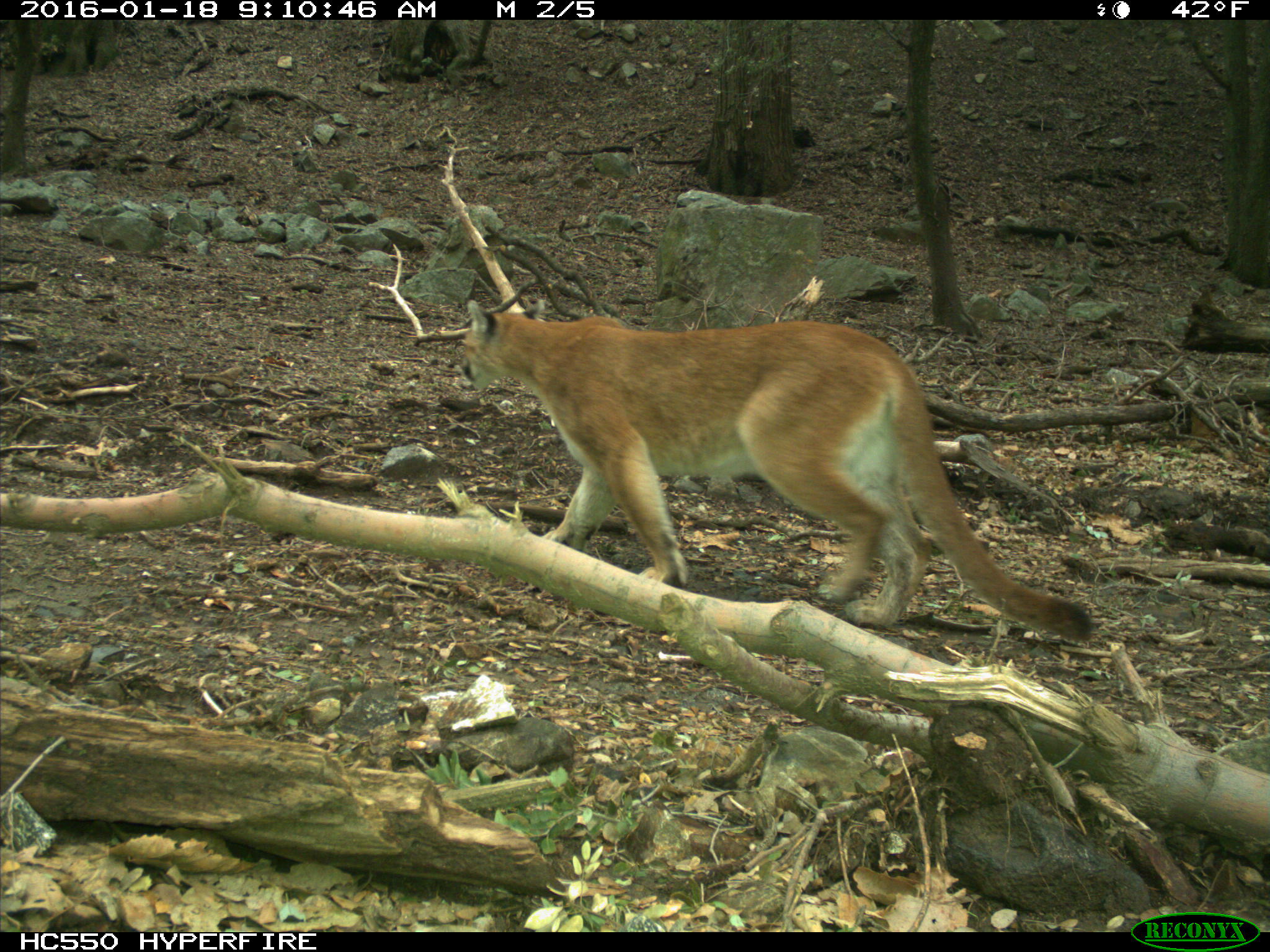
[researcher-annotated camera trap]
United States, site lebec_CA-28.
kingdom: Animalia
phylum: Chordata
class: Mammalia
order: Carnivora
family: Felidae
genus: Puma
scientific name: Puma concolor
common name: mountain lion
Puma concolor (mountain lion).